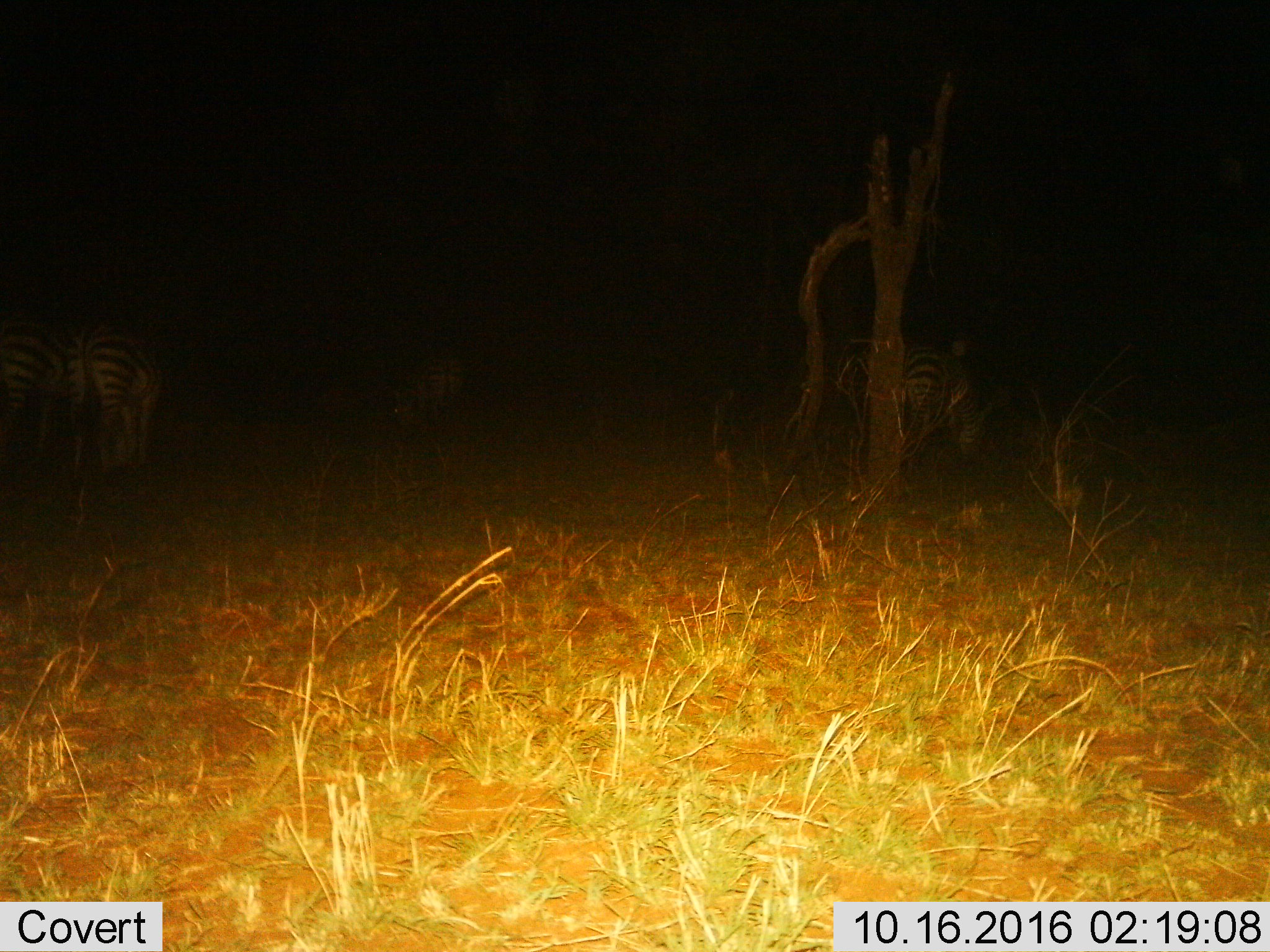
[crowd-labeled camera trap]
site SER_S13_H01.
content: unidentified animal